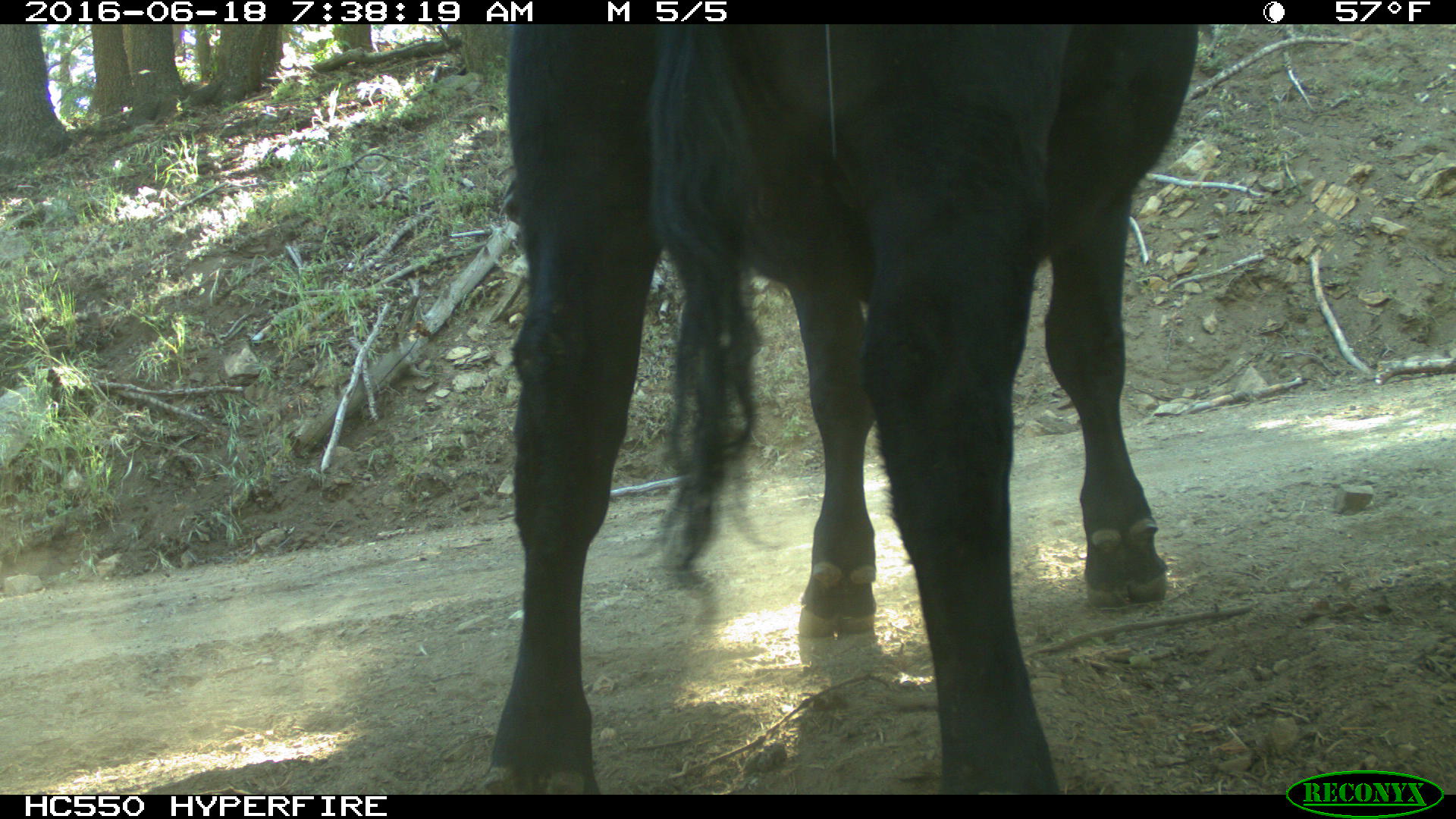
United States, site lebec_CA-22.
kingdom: Animalia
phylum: Chordata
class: Mammalia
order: Artiodactyla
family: Bovidae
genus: Bos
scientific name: Bos taurus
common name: domestic cow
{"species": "Bos taurus (domestic cow)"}